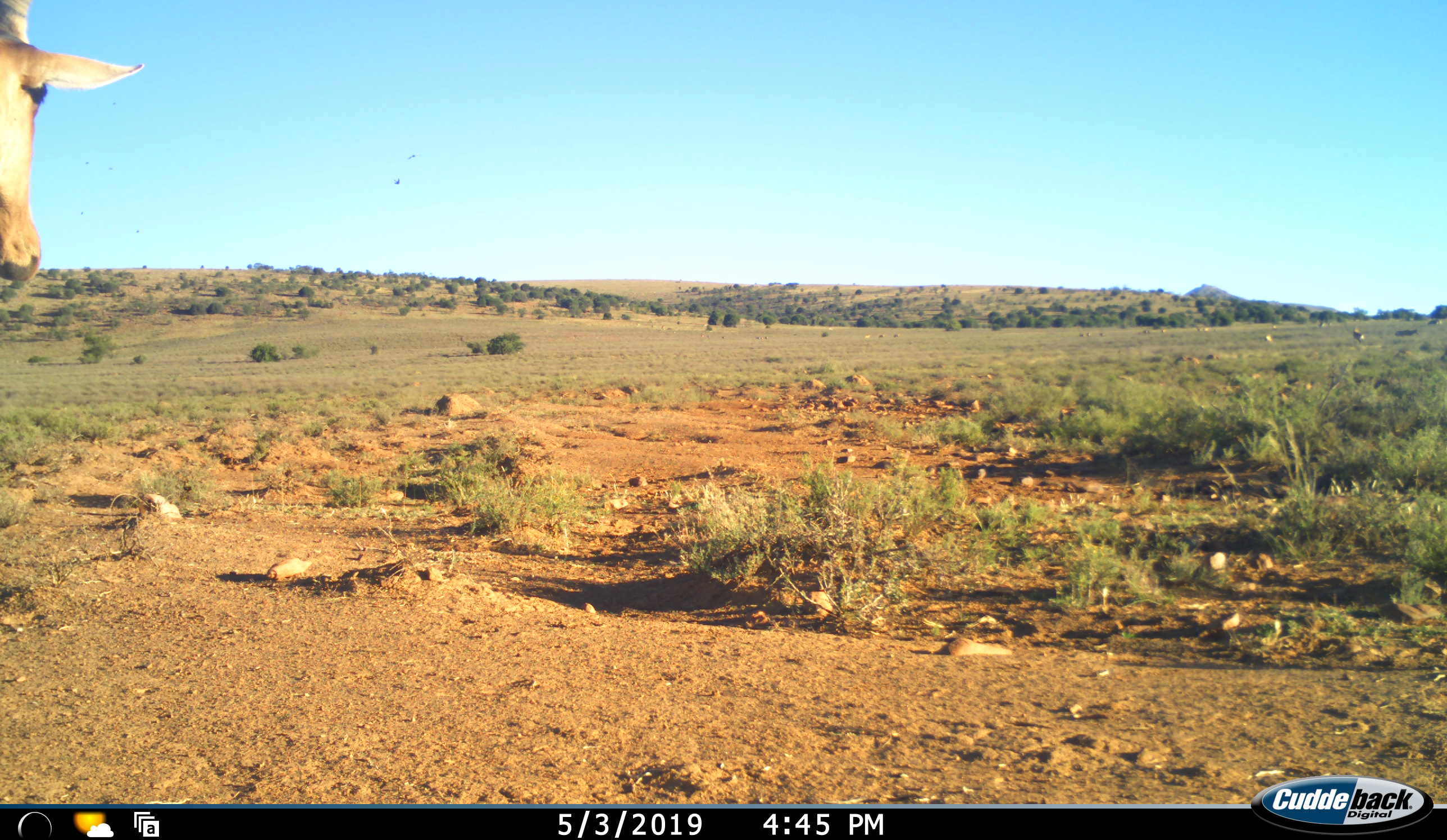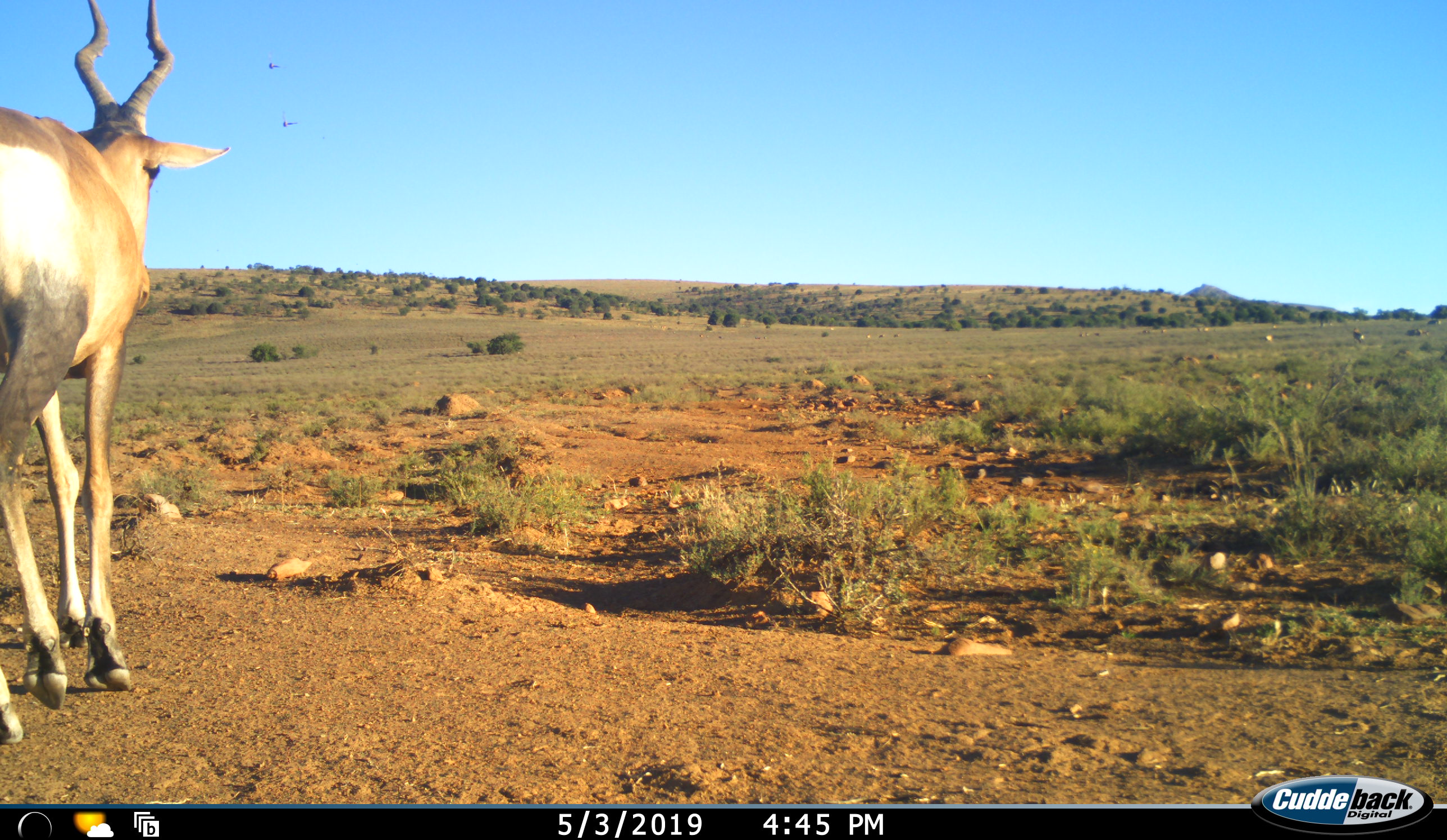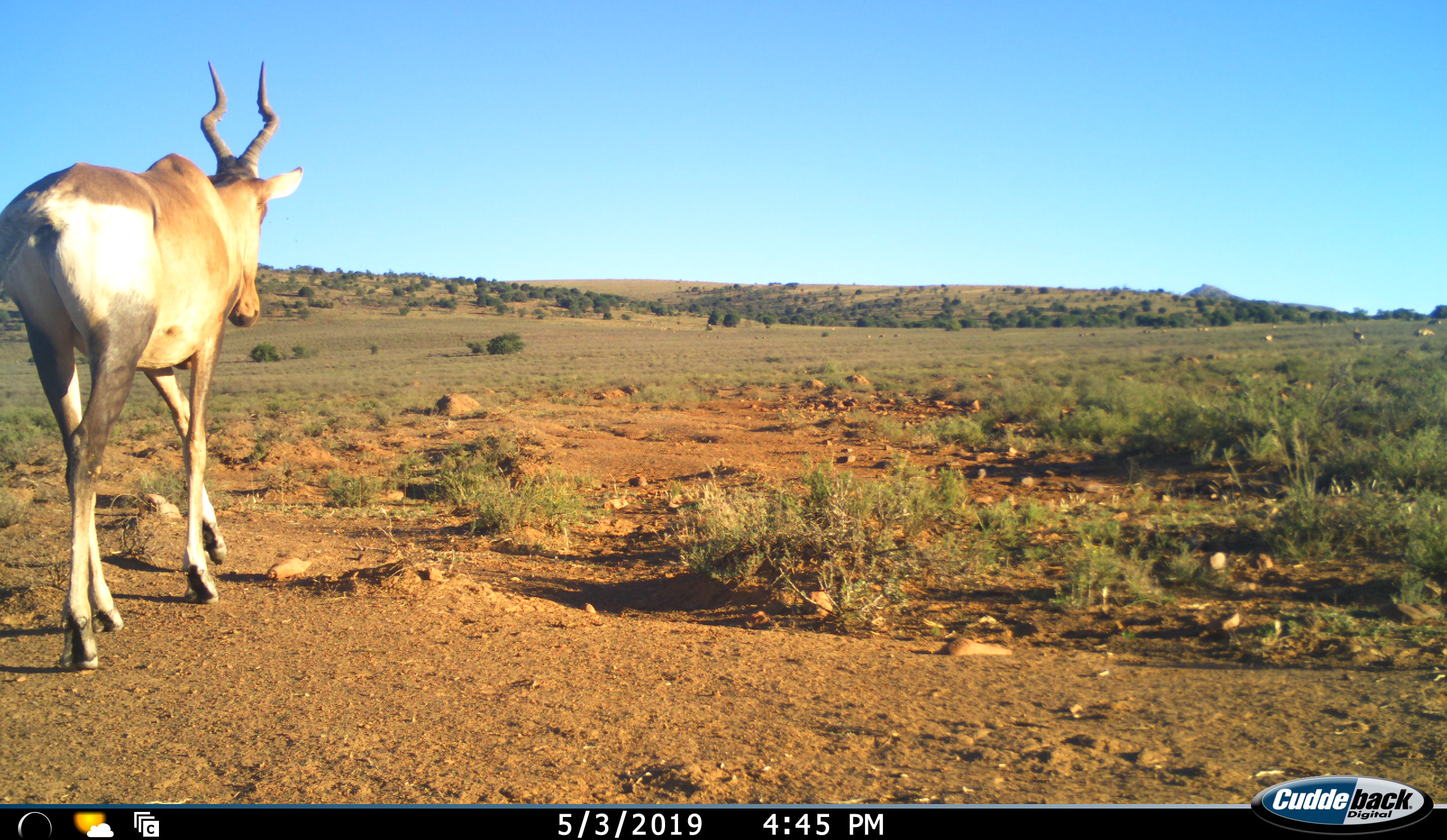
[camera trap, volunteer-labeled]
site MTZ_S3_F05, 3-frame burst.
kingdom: Animalia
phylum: Chordata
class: Mammalia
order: Artiodactyla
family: Bovidae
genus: Alcelaphus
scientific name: Alcelaphus buselaphus caama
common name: red hartebeest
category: hartebeestred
Hartebeestred (red hartebeest) (Alcelaphus buselaphus caama), count 5. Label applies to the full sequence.